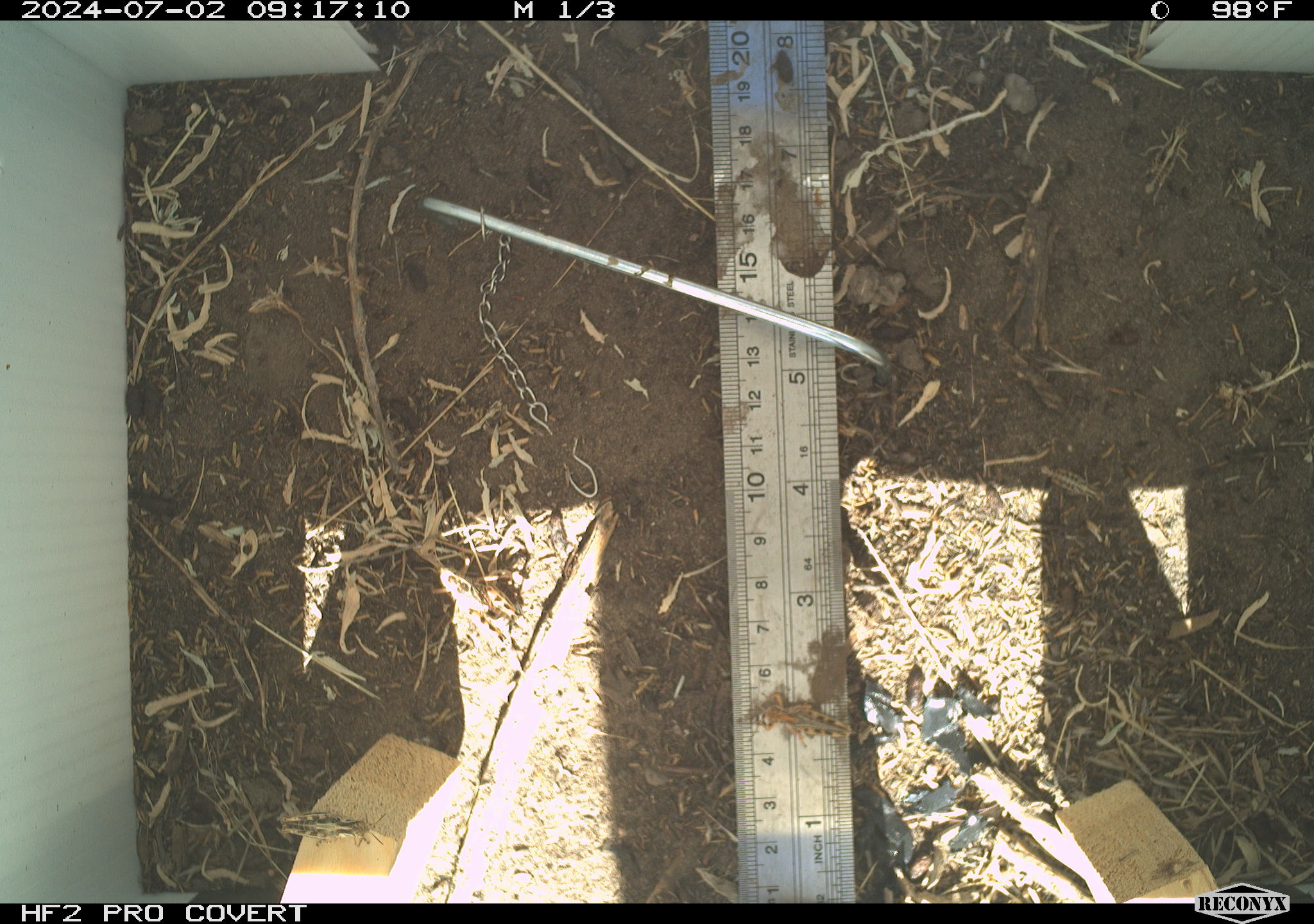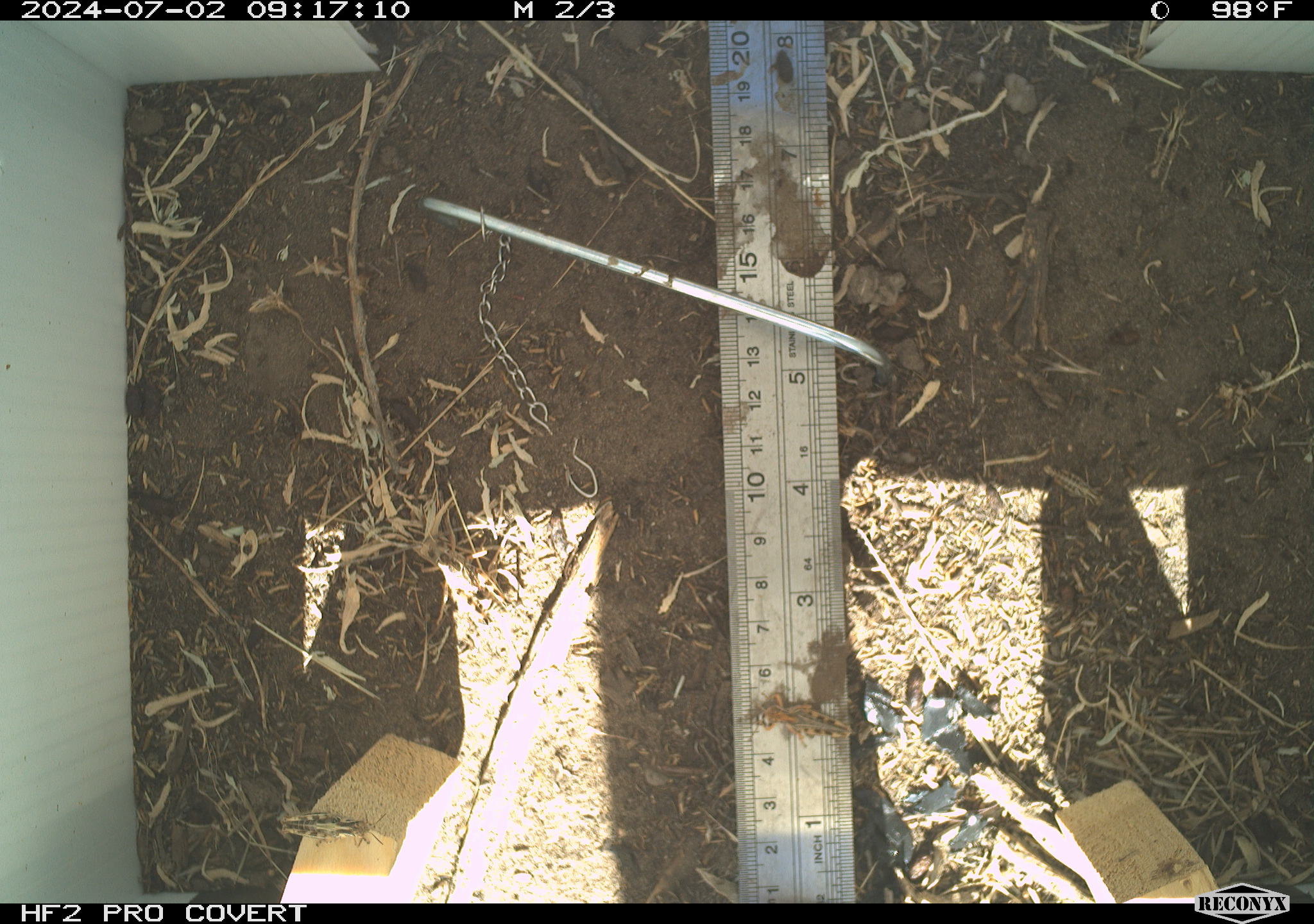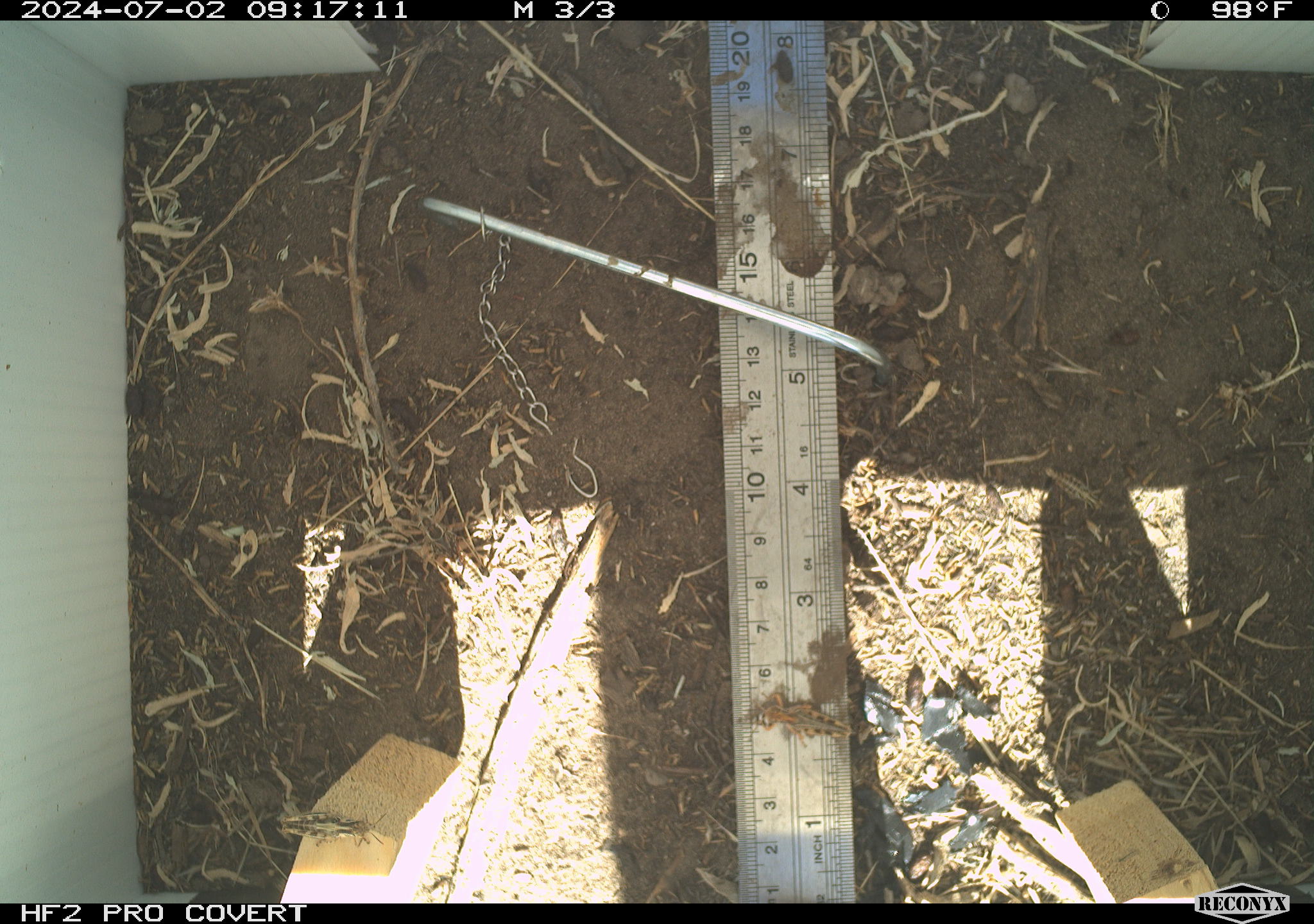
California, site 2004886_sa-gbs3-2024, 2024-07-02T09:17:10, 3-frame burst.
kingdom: Animalia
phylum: Arthropoda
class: Insecta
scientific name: Insecta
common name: insect